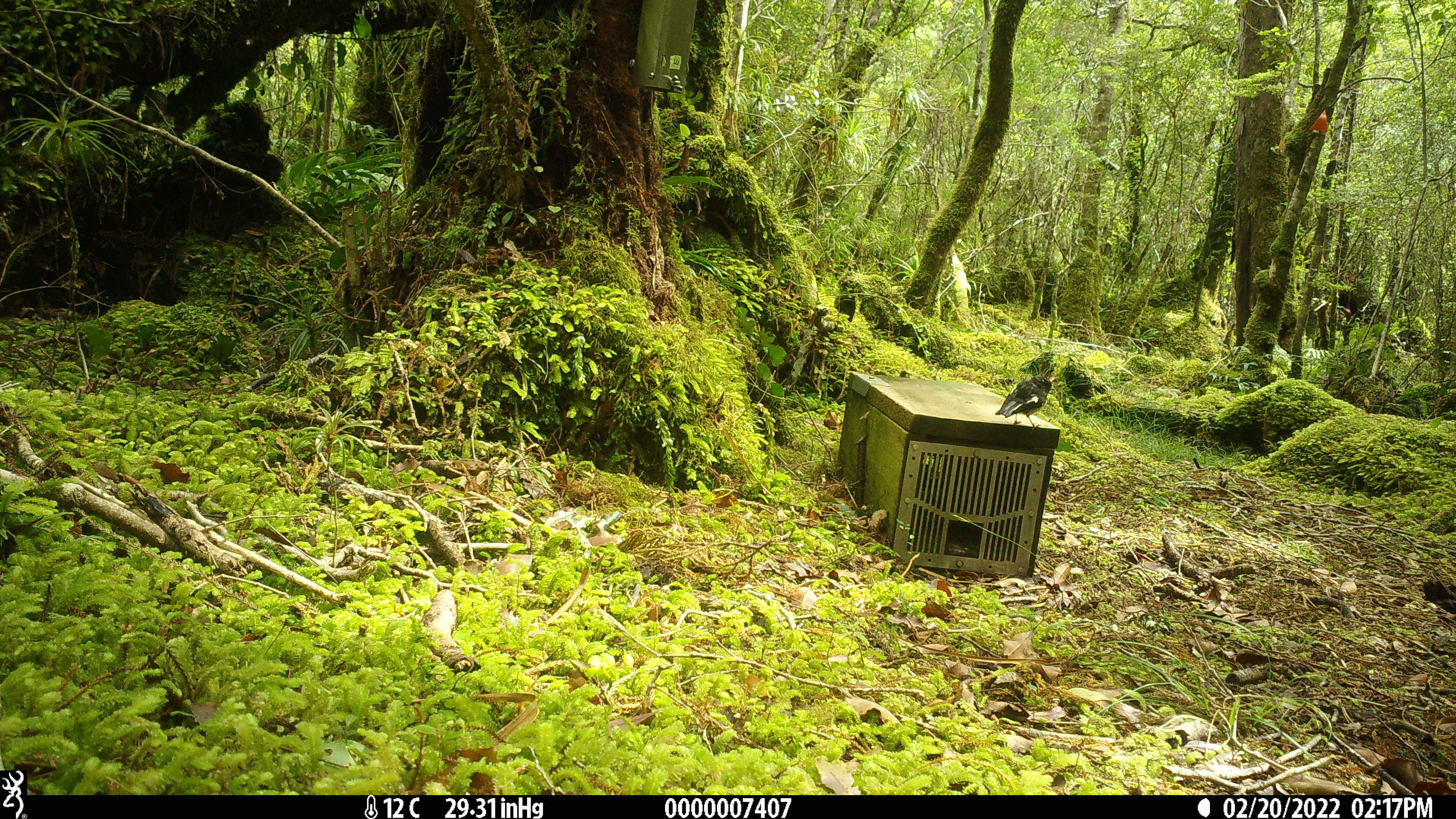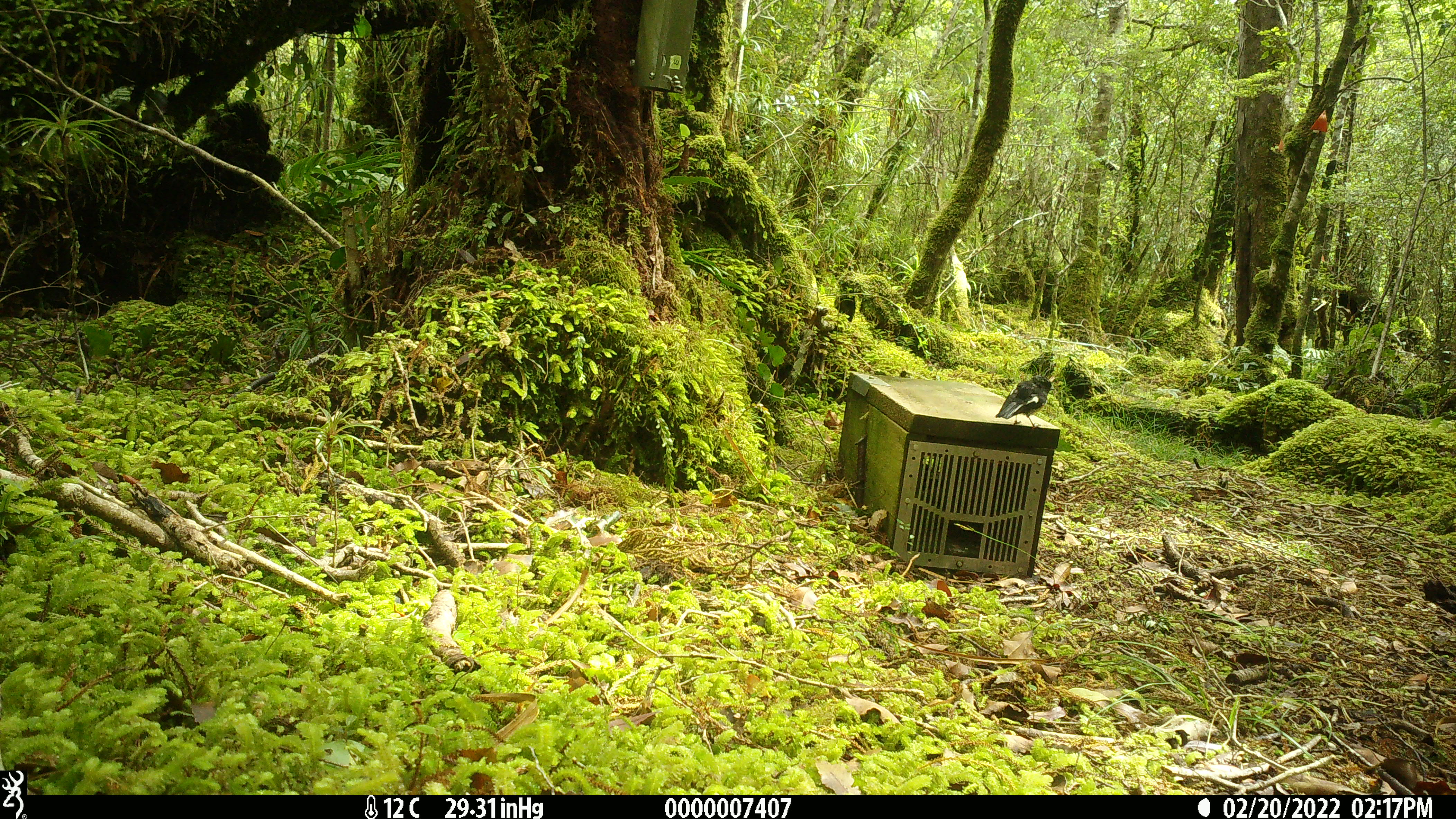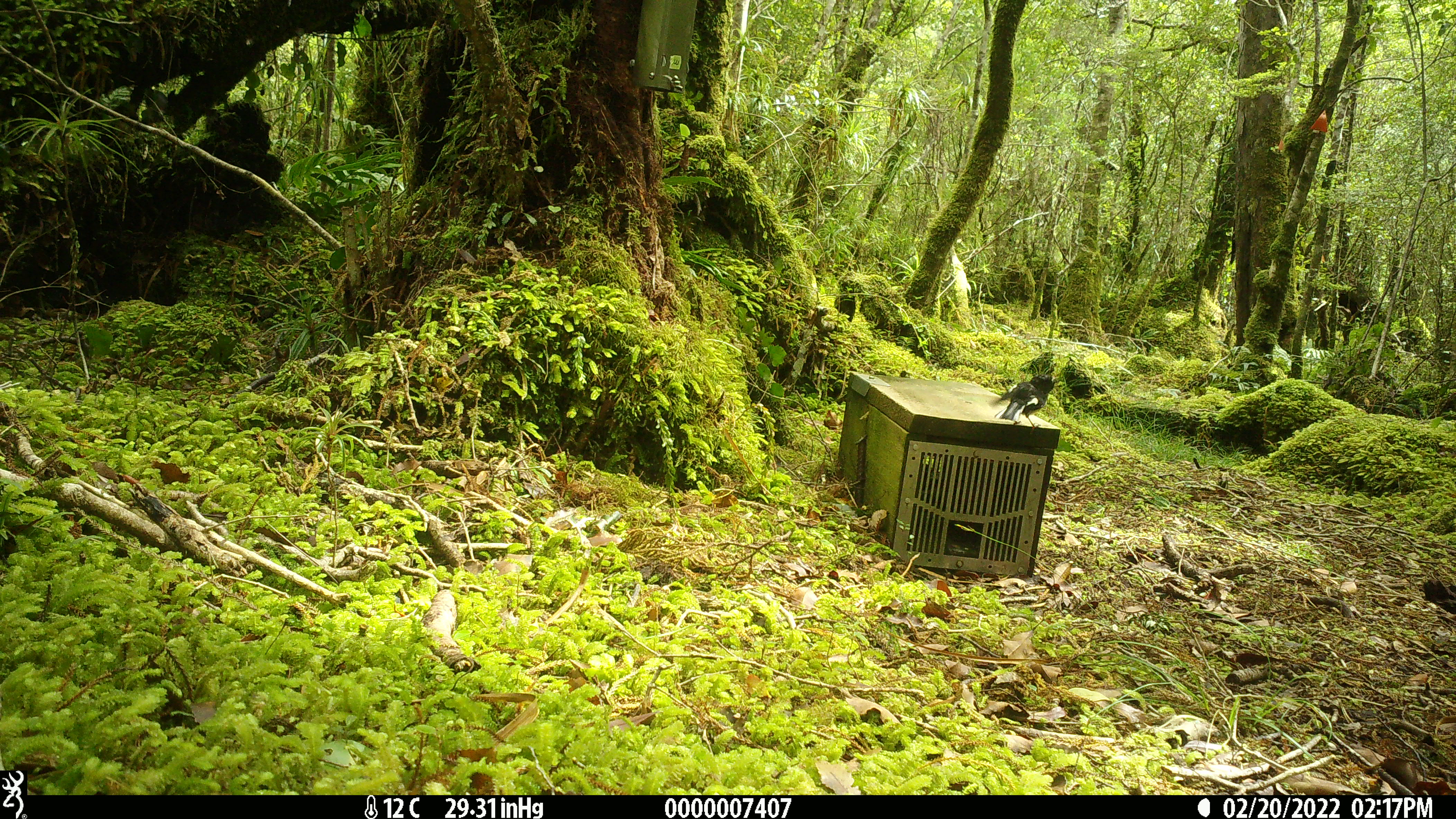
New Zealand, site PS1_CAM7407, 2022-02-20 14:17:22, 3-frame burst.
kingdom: Animalia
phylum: Chordata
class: Aves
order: Passeriformes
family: Petroicidae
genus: Petroica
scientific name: Petroica macrocephala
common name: tomtit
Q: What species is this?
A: Tomtit (Petroica macrocephala).